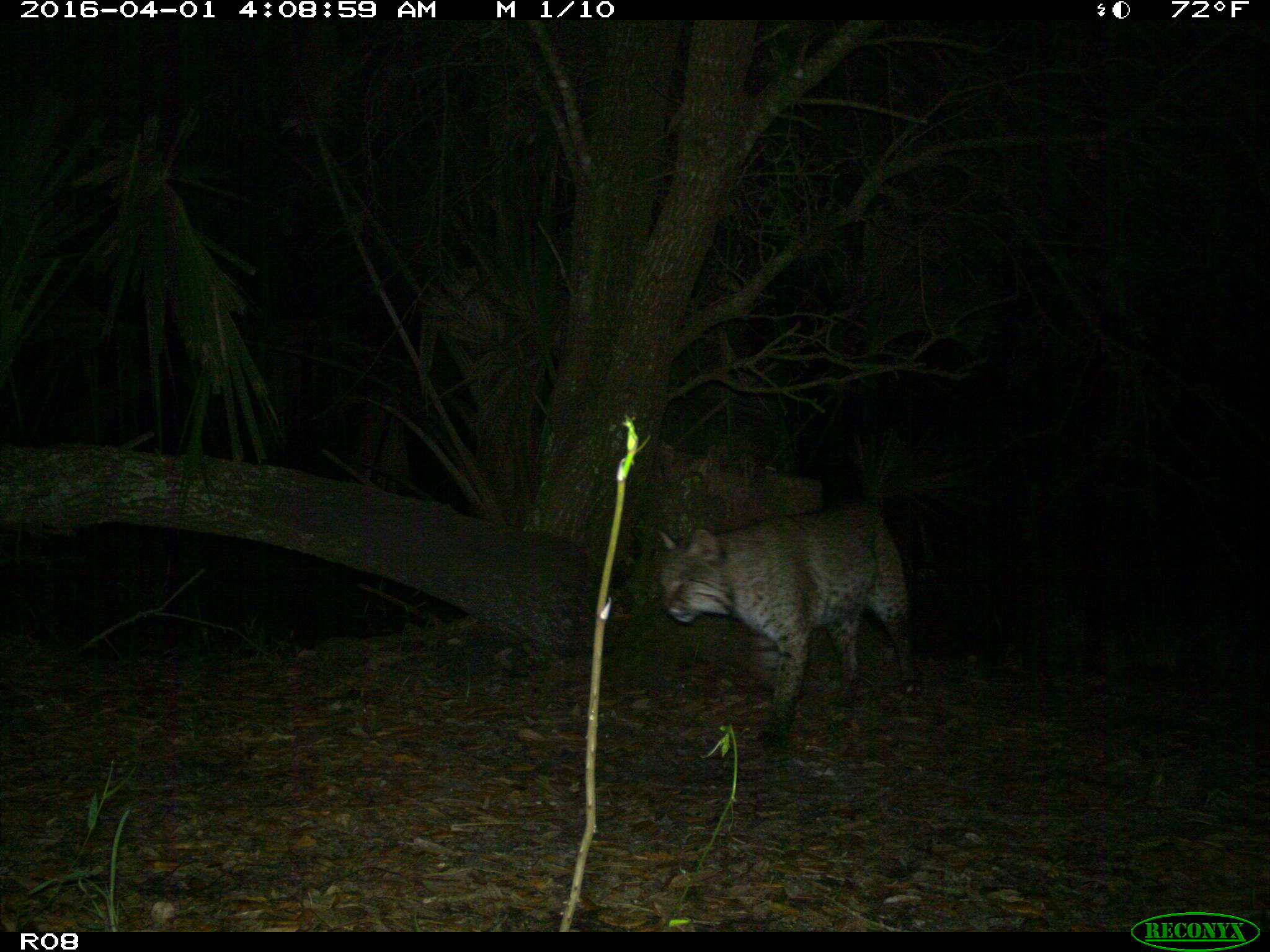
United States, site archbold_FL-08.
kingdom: Animalia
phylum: Chordata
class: Mammalia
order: Carnivora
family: Felidae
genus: Lynx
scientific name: Lynx rufus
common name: bobcat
Lynx rufus (bobcat).